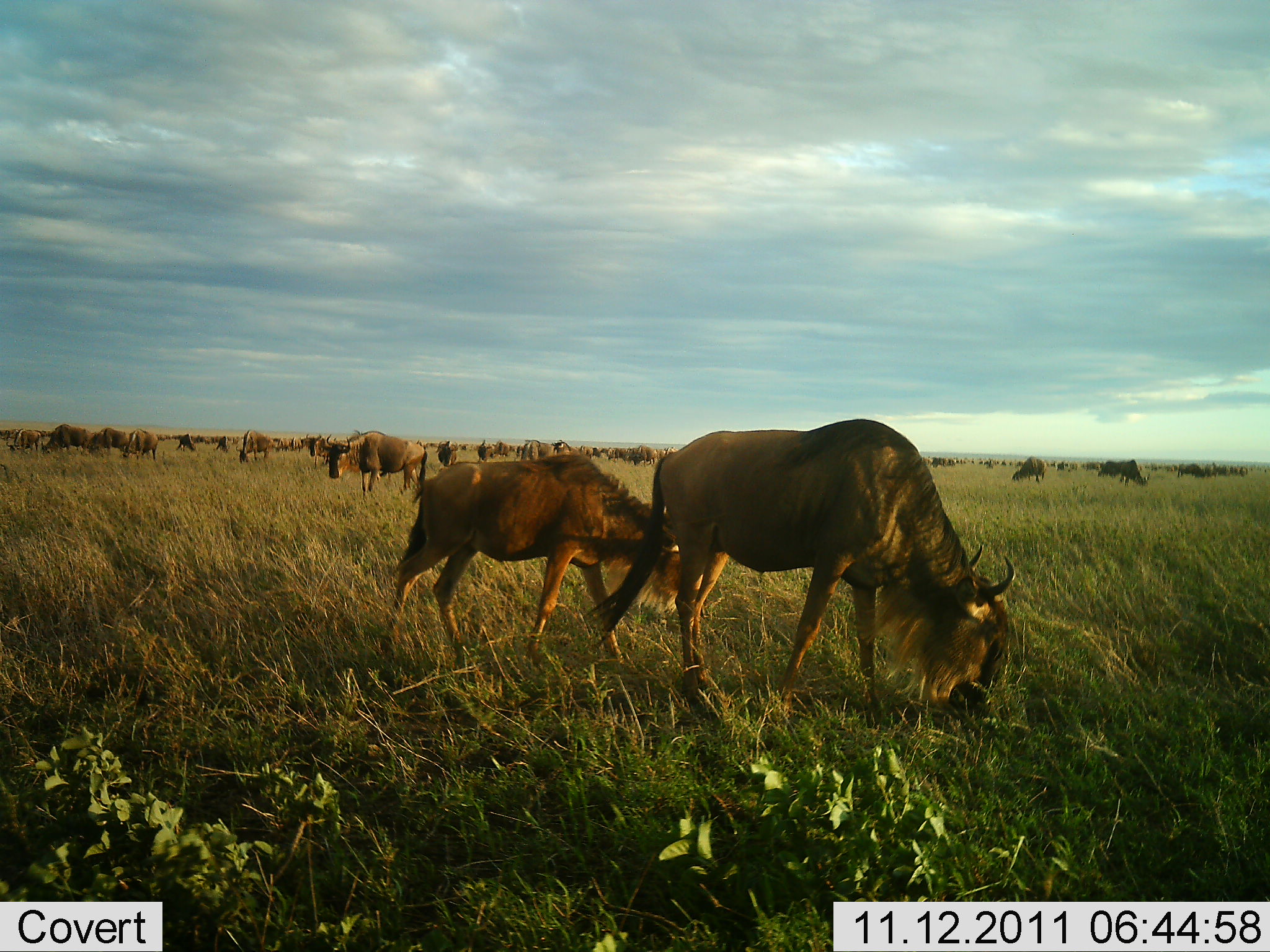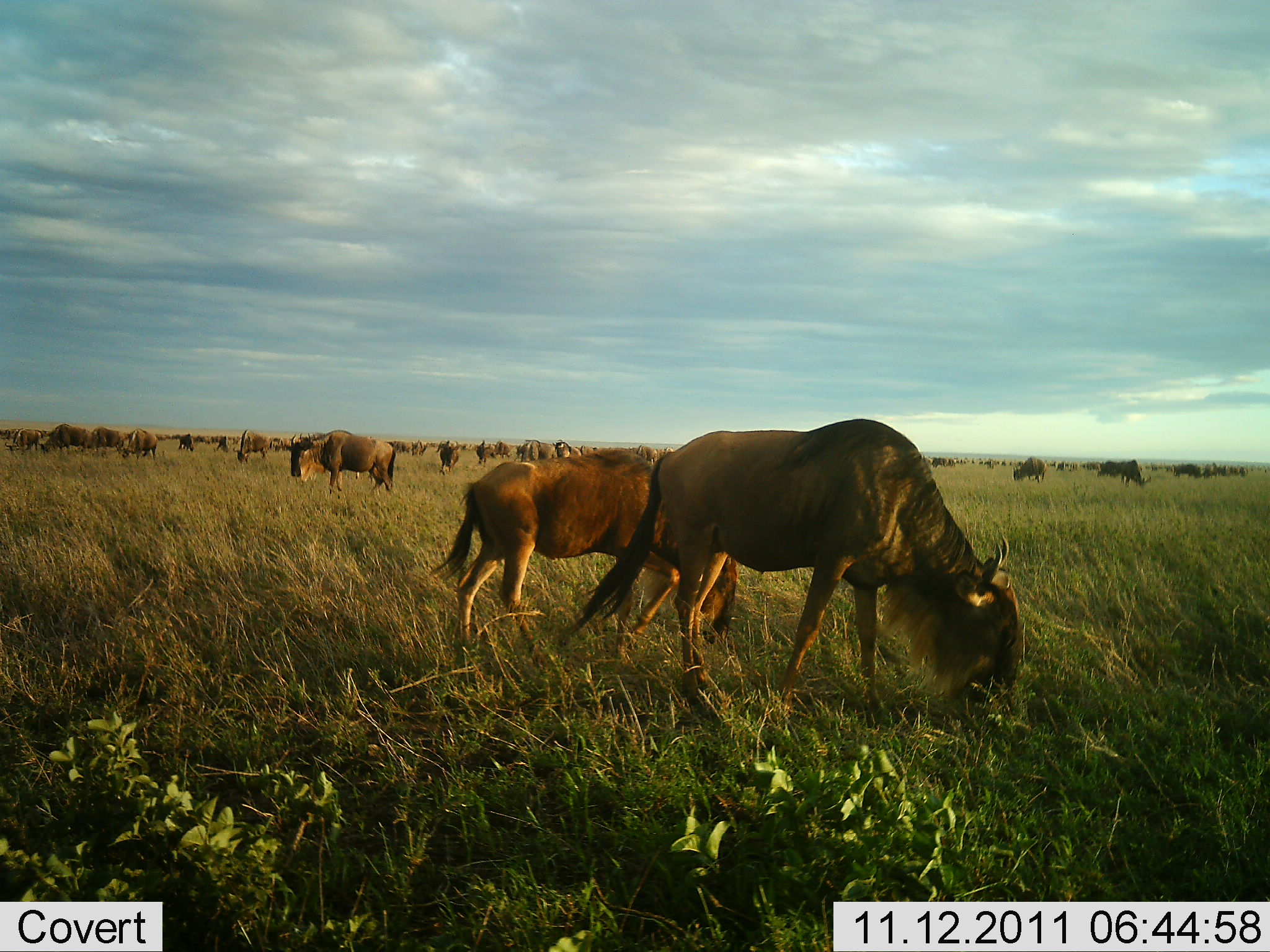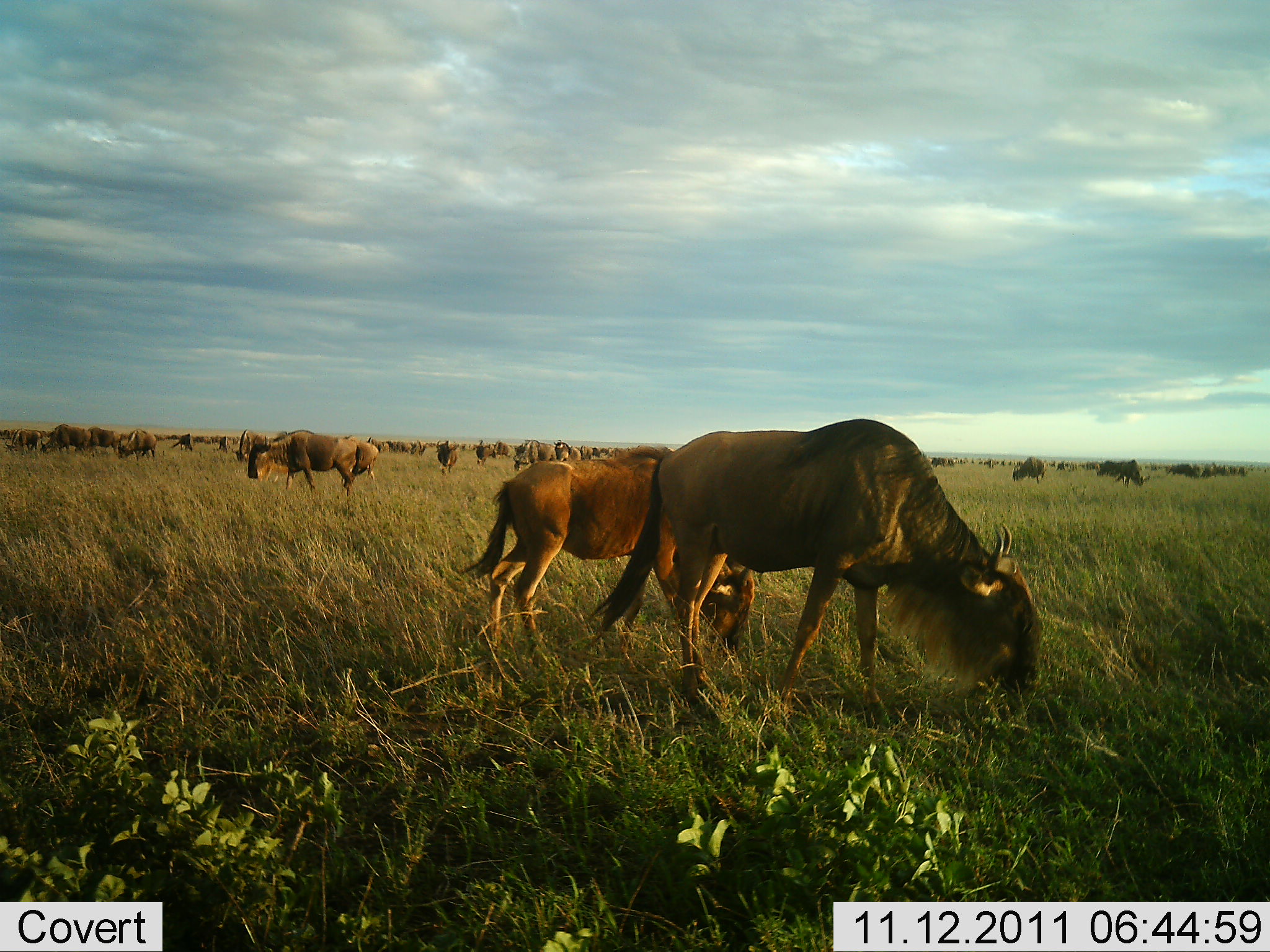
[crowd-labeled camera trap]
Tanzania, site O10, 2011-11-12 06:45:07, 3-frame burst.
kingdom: Animalia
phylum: Chordata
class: Mammalia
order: Artiodactyla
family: Bovidae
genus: Connochaetes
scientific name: Connochaetes taurinus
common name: blue wildebeest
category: wildebeest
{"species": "wildebeest (blue wildebeest) (Connochaetes taurinus)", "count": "51+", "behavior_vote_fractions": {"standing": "60%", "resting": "10%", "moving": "30%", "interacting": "0%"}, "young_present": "20%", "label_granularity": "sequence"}